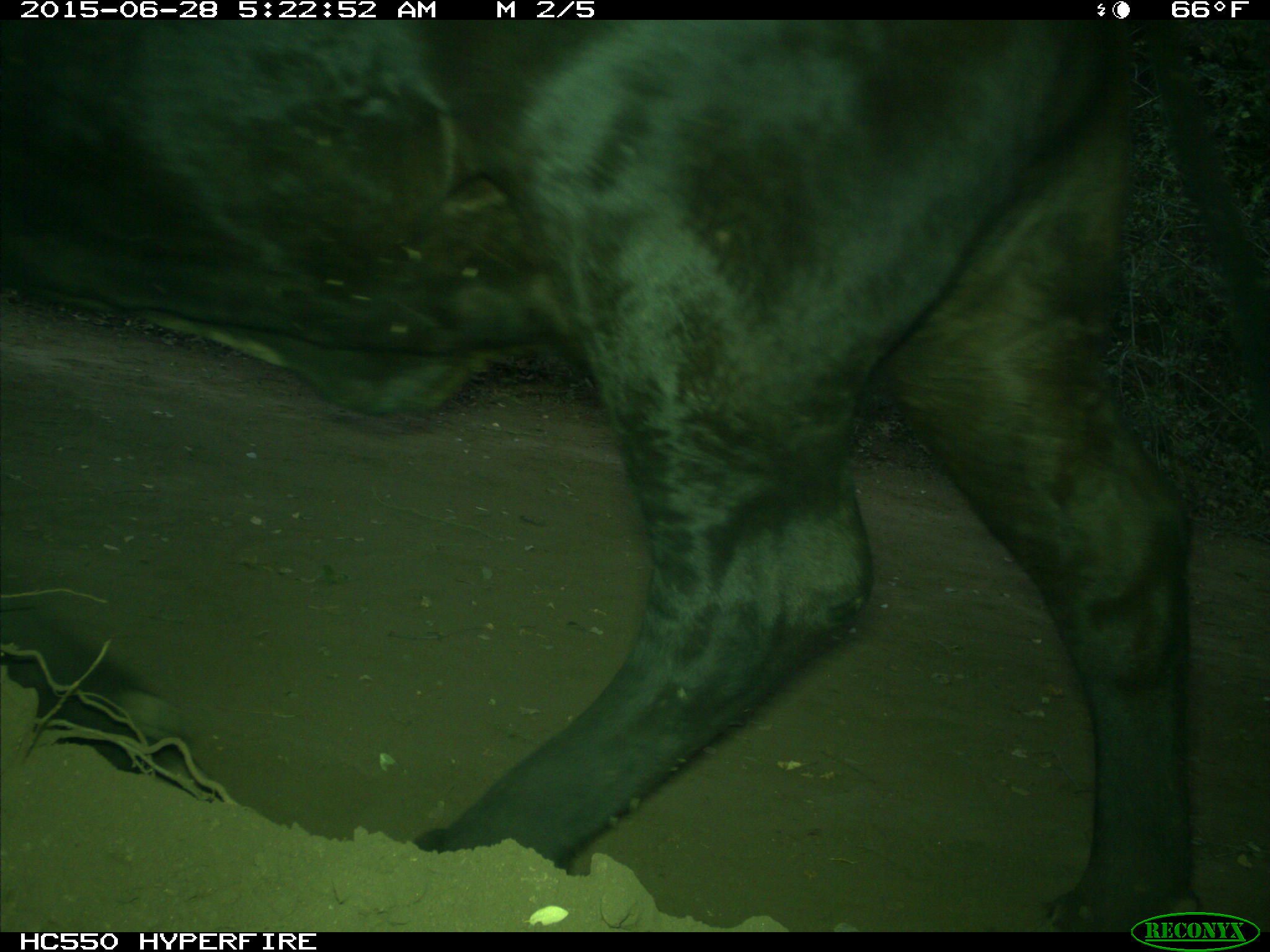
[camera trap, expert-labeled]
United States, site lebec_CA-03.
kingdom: Animalia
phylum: Chordata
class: Mammalia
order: Artiodactyla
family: Bovidae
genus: Bos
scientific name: Bos taurus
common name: domestic cow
Bos taurus (domestic cow).